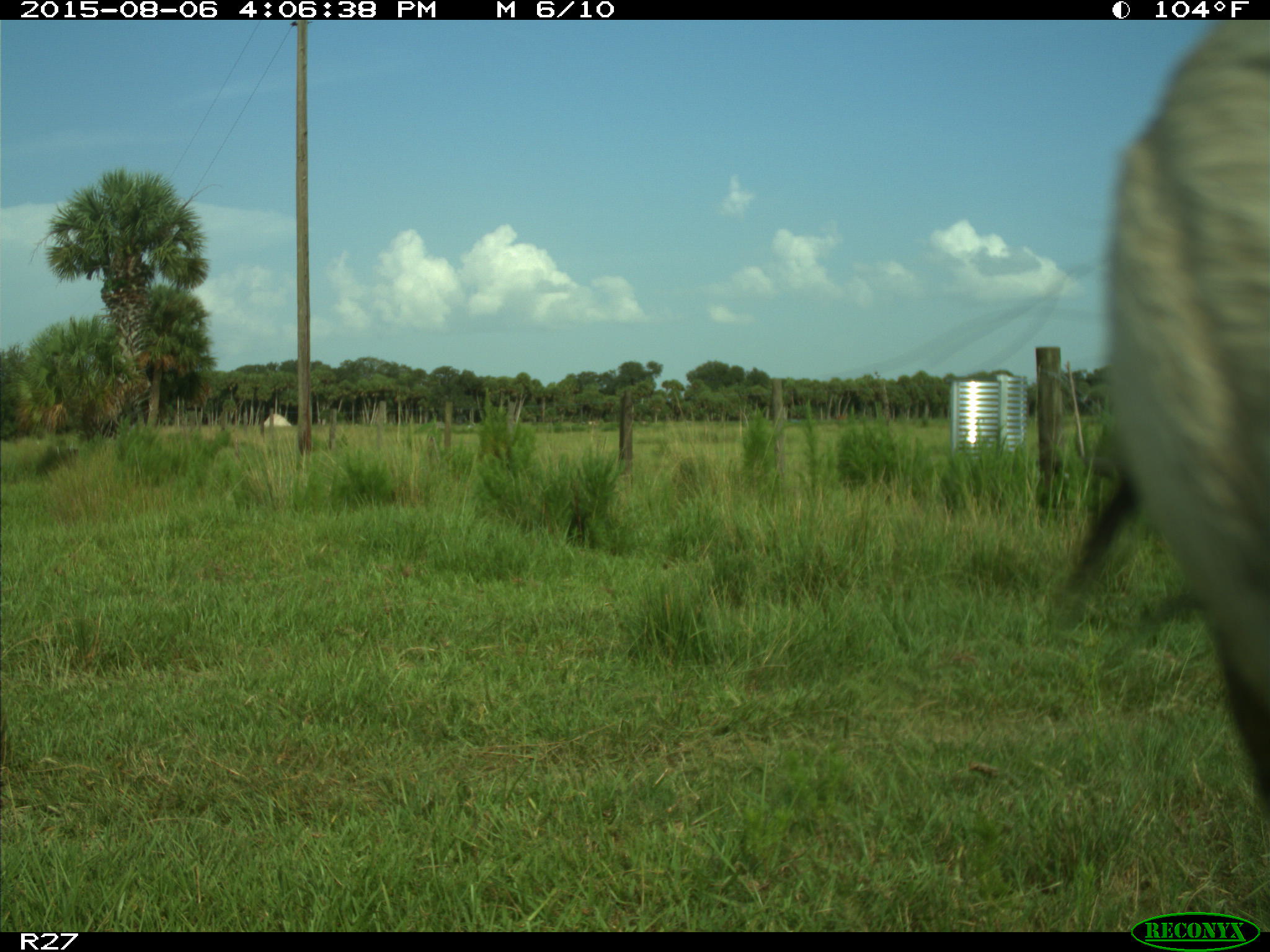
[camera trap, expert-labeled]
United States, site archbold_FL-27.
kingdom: Animalia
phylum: Chordata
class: Mammalia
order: Artiodactyla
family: Bovidae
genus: Bos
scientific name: Bos taurus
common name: domestic cow